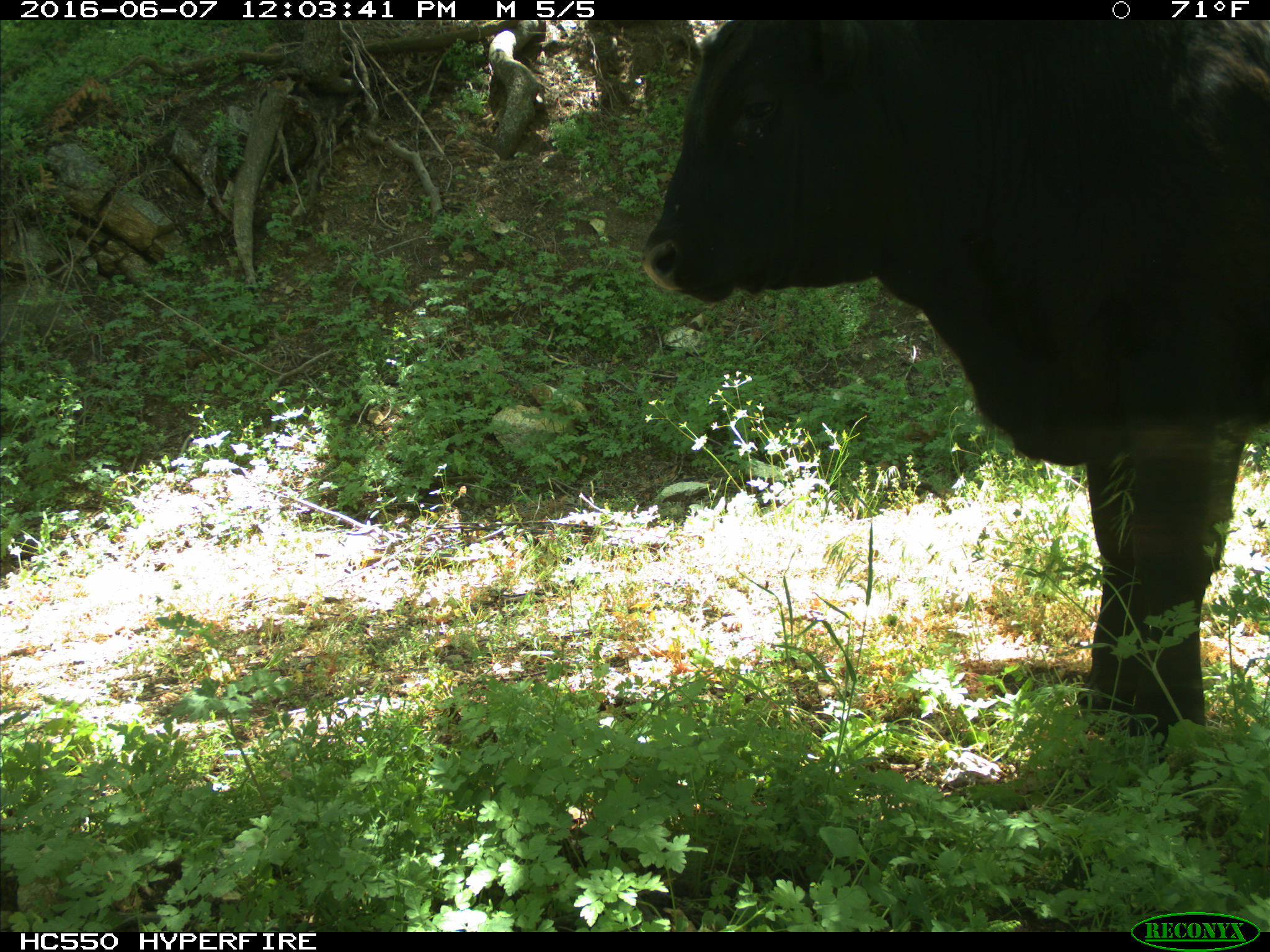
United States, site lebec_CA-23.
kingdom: Animalia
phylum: Chordata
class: Mammalia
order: Artiodactyla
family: Bovidae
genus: Bos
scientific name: Bos taurus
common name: domestic cow